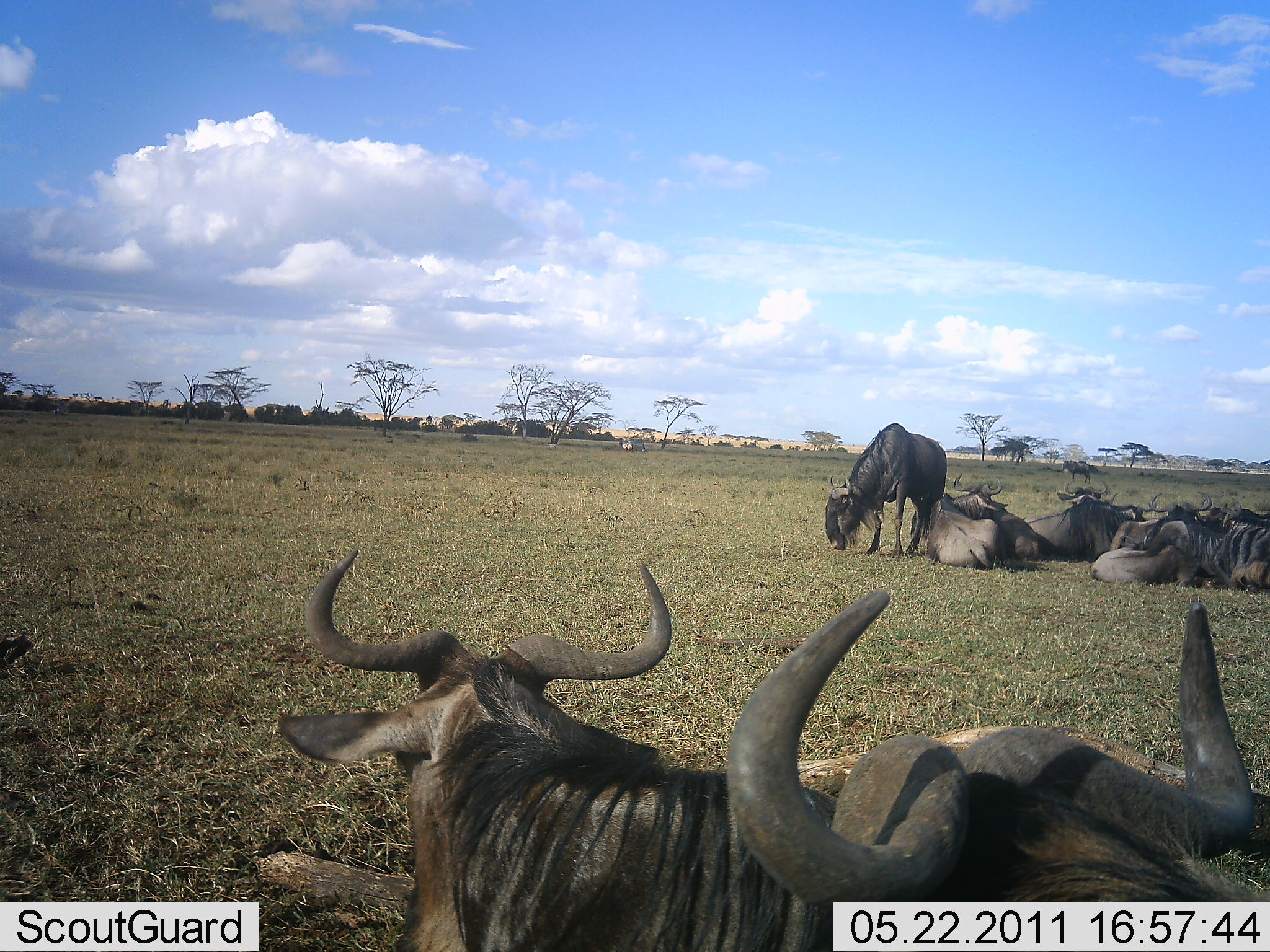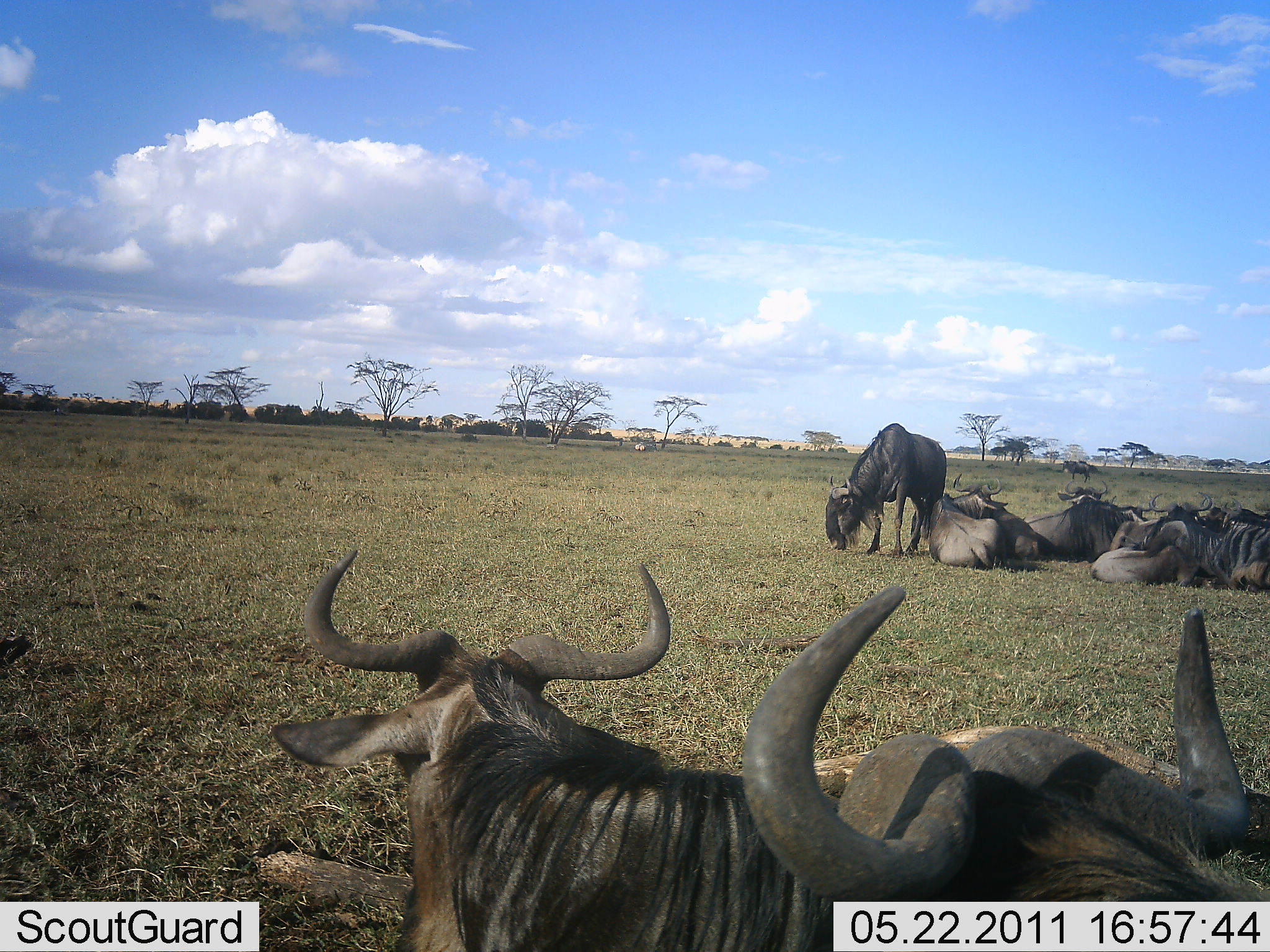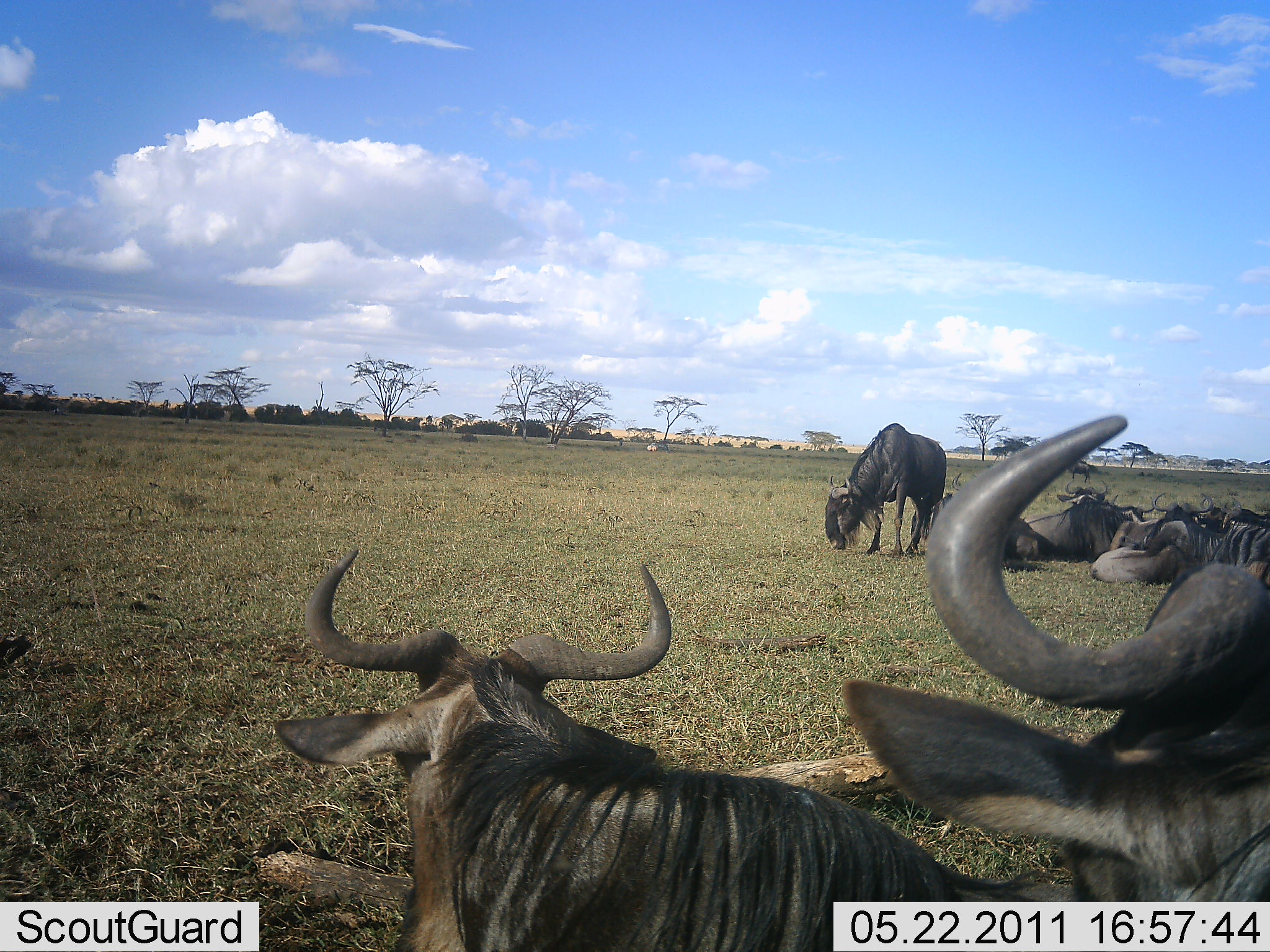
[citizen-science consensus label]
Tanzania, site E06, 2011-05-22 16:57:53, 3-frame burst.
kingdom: Animalia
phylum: Chordata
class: Mammalia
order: Artiodactyla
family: Bovidae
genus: Connochaetes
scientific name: Connochaetes taurinus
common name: blue wildebeest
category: wildebeest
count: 9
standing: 50%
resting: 100%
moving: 0%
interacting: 0%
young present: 8%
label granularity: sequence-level